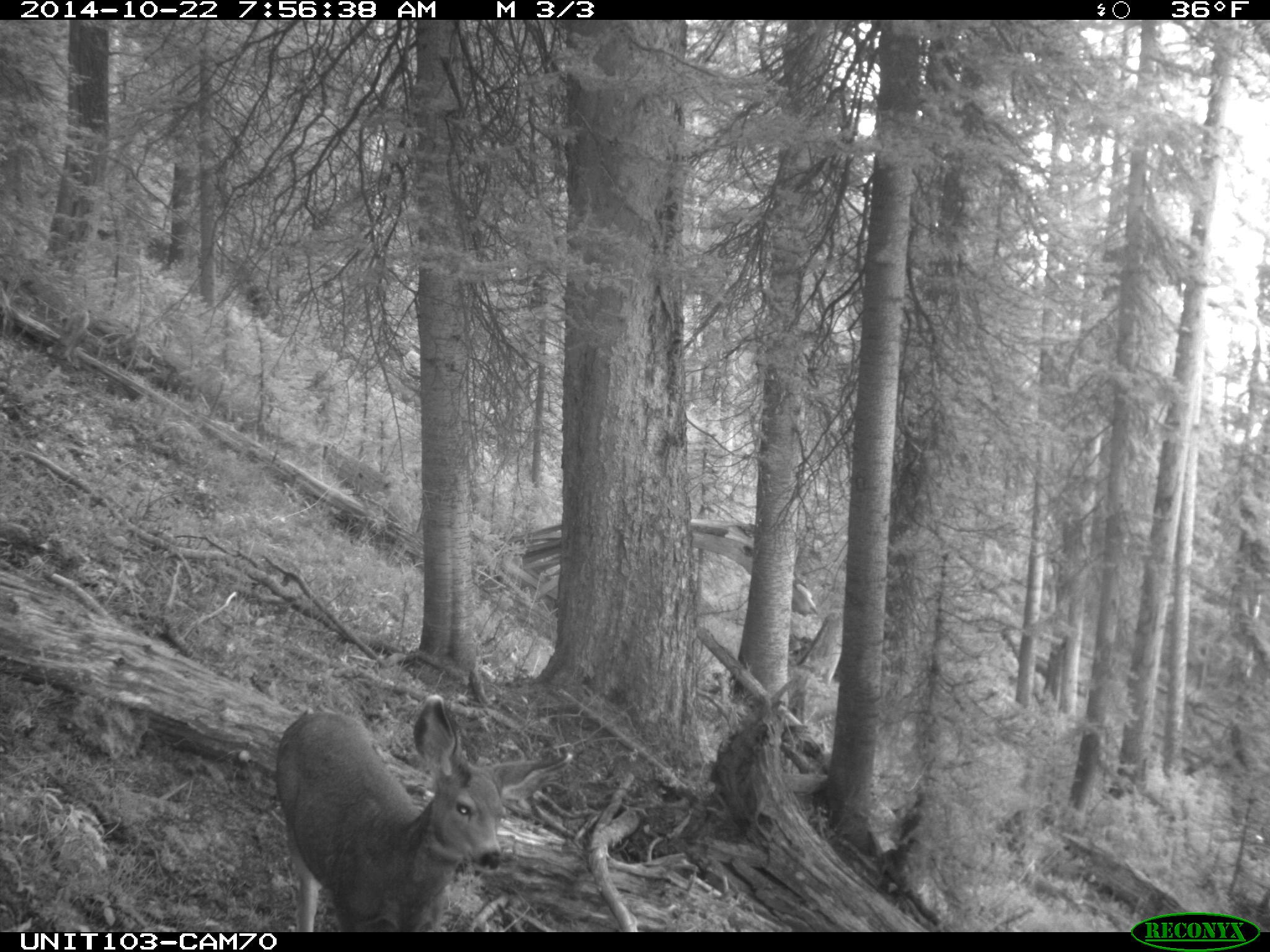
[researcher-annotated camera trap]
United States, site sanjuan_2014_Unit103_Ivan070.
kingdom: Animalia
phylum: Chordata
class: Mammalia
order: Artiodactyla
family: Cervidae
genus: Odocoileus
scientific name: Odocoileus hemionus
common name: mule deer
Odocoileus hemionus (mule deer).